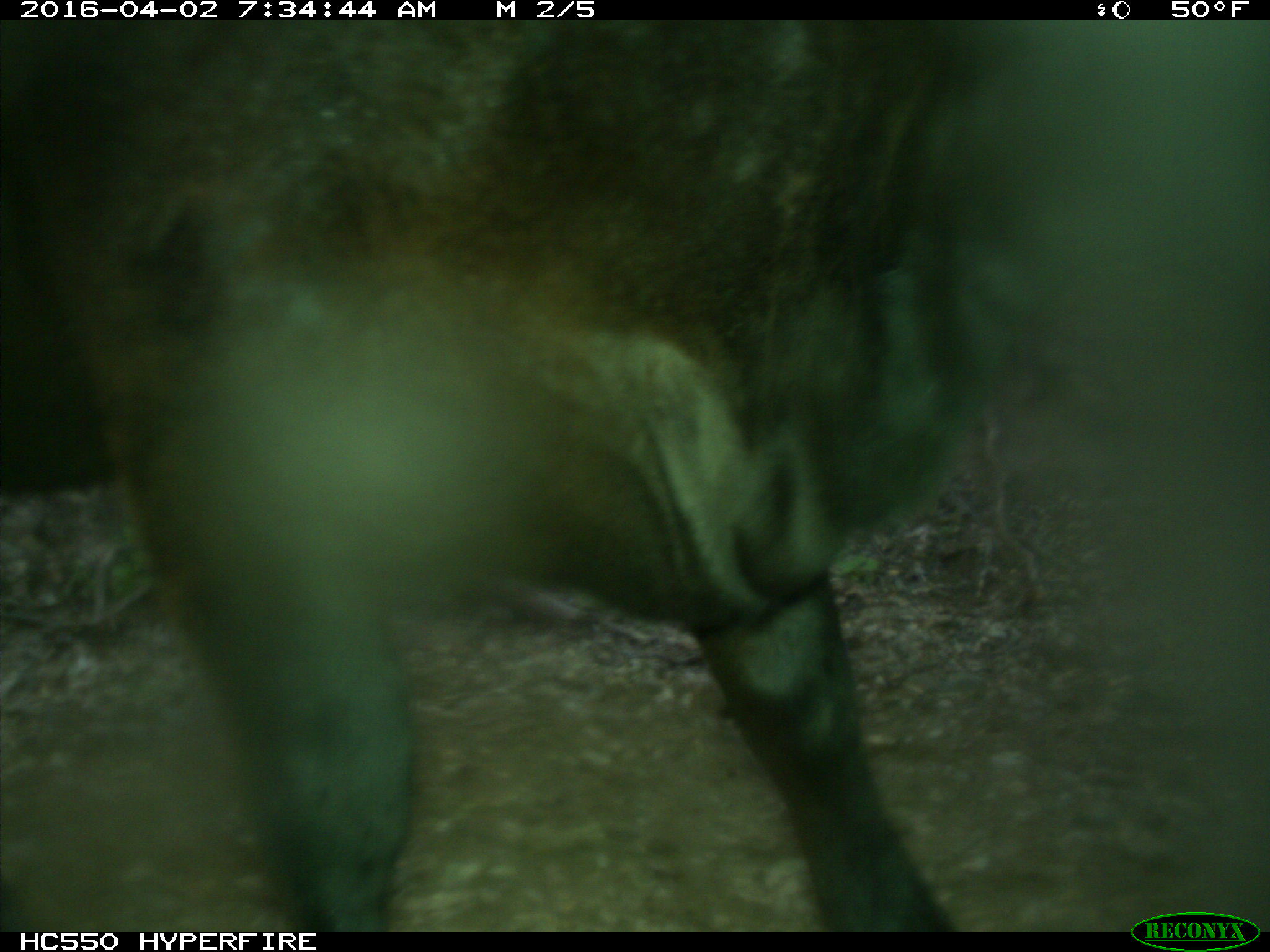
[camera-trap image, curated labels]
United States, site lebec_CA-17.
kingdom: Animalia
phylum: Chordata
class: Mammalia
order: Artiodactyla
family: Bovidae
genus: Bos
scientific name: Bos taurus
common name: domestic cow